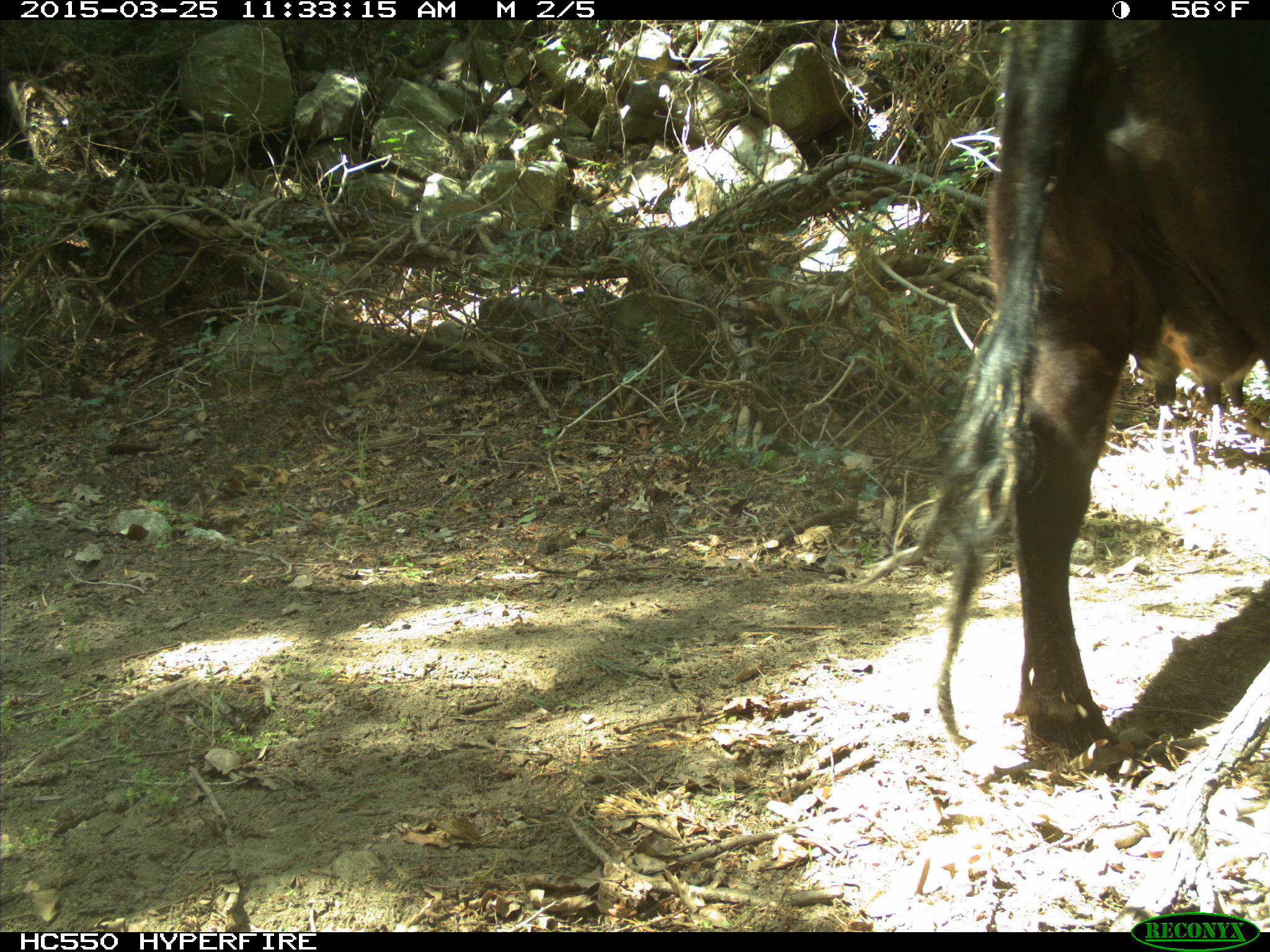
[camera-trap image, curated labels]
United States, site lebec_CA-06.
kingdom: Animalia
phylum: Chordata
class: Mammalia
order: Artiodactyla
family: Bovidae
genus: Bos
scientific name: Bos taurus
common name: domestic cow